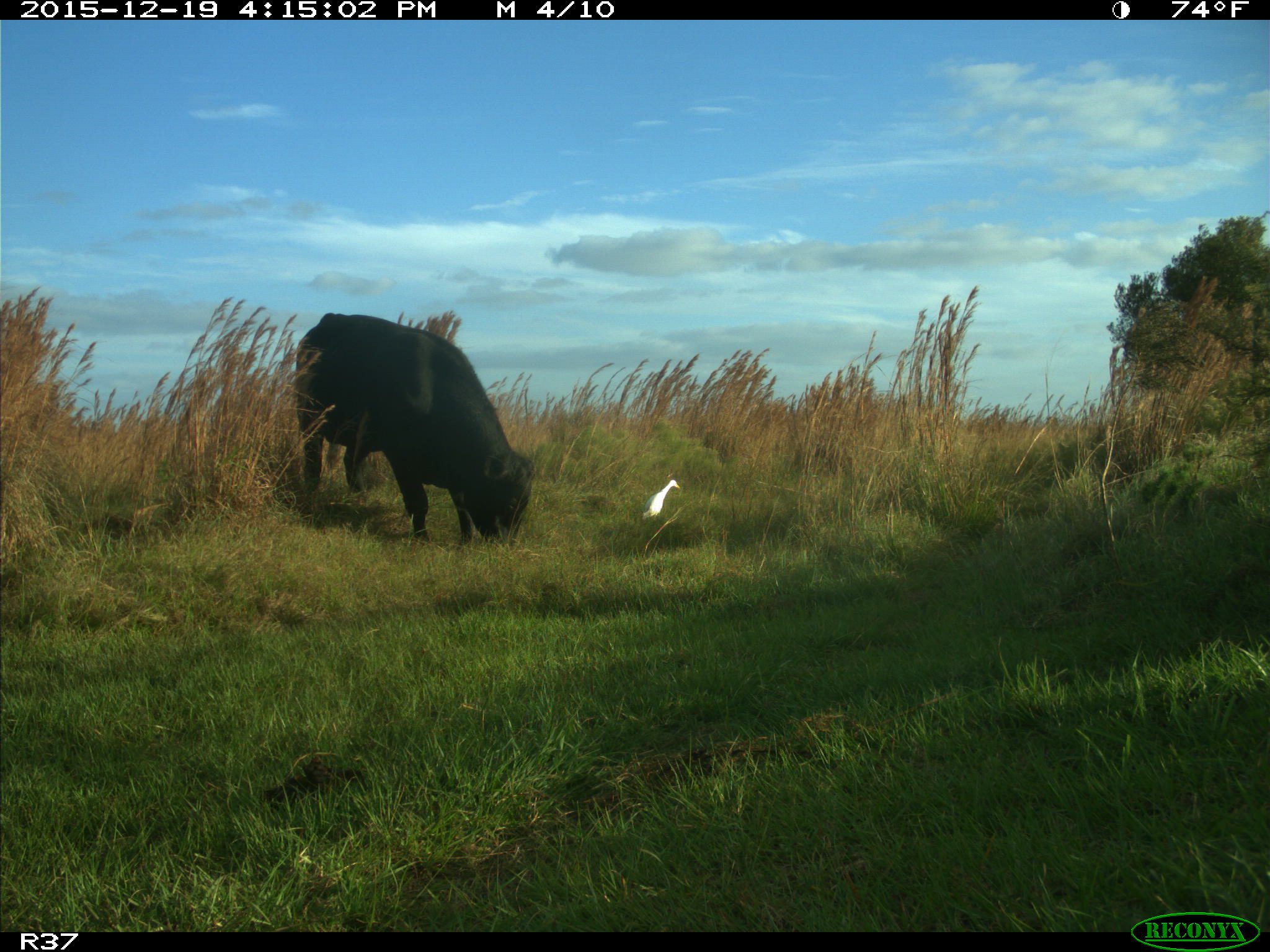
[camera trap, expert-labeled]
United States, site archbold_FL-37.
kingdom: Animalia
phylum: Chordata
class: Mammalia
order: Artiodactyla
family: Bovidae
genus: Bos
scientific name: Bos taurus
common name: domestic cow